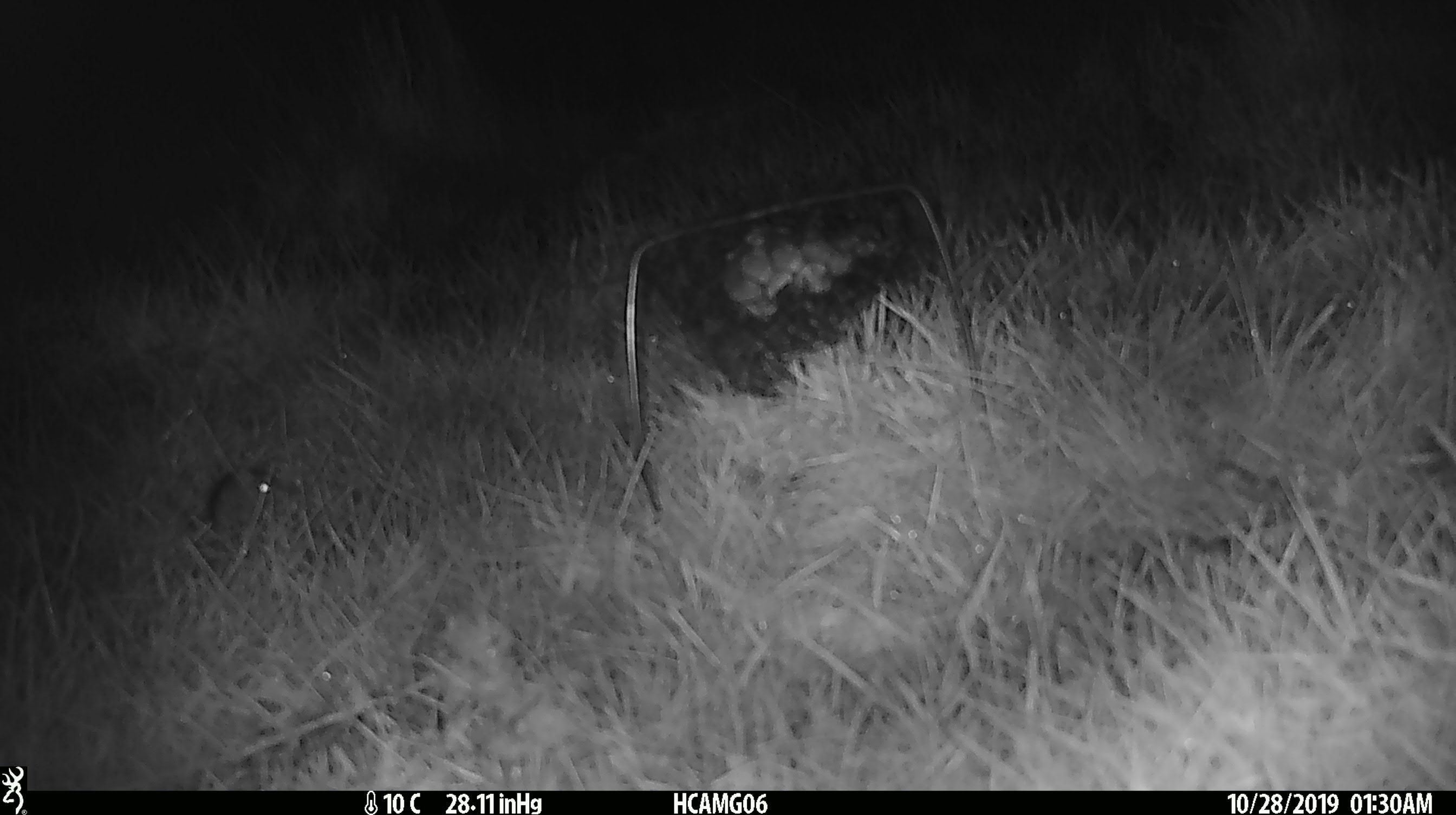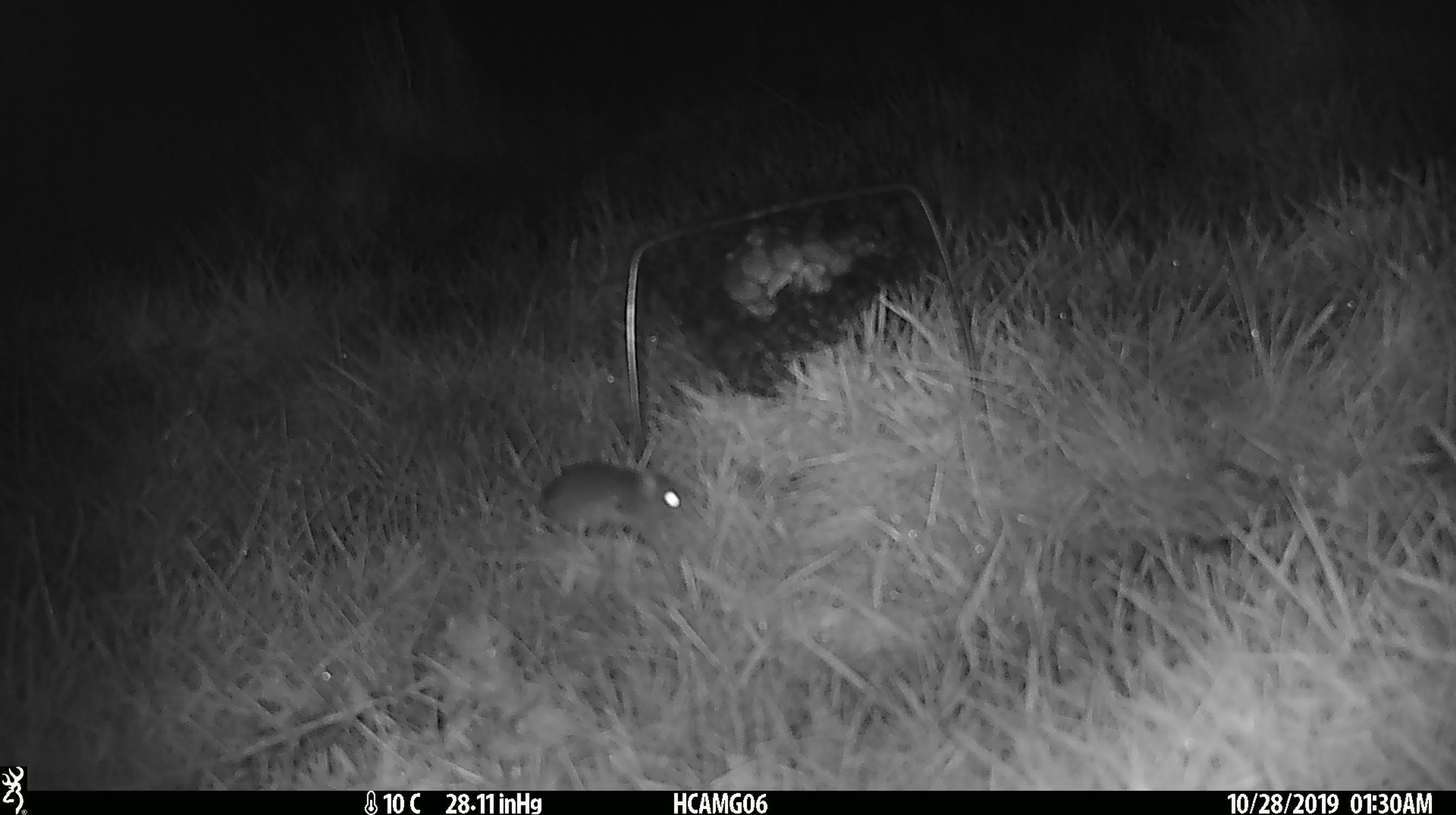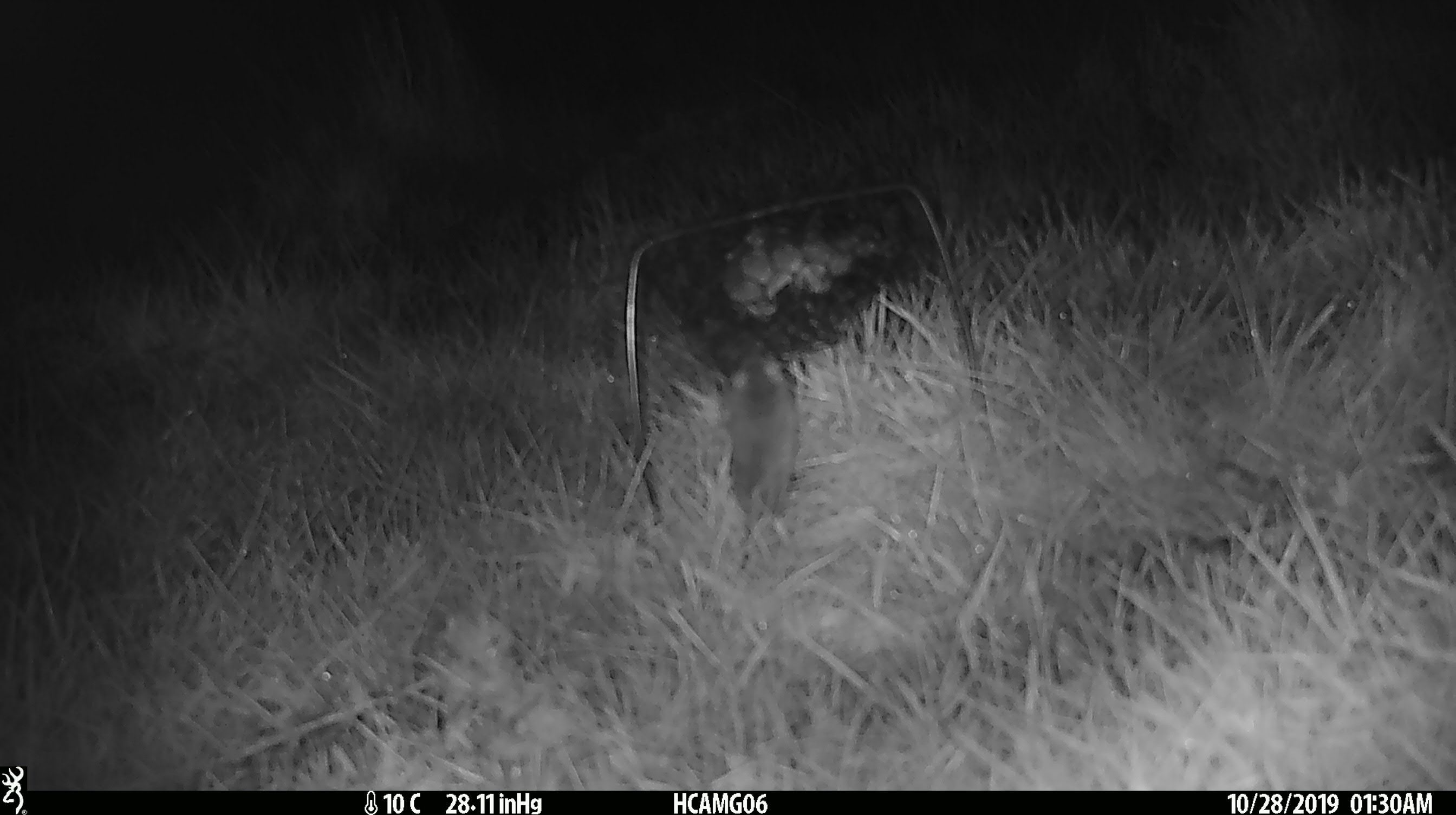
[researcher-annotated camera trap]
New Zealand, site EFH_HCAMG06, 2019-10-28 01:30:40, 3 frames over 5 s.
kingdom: Animalia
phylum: Chordata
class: Mammalia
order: Rodentia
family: Muridae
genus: Mus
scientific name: Mus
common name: mouse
Mouse (Mus).